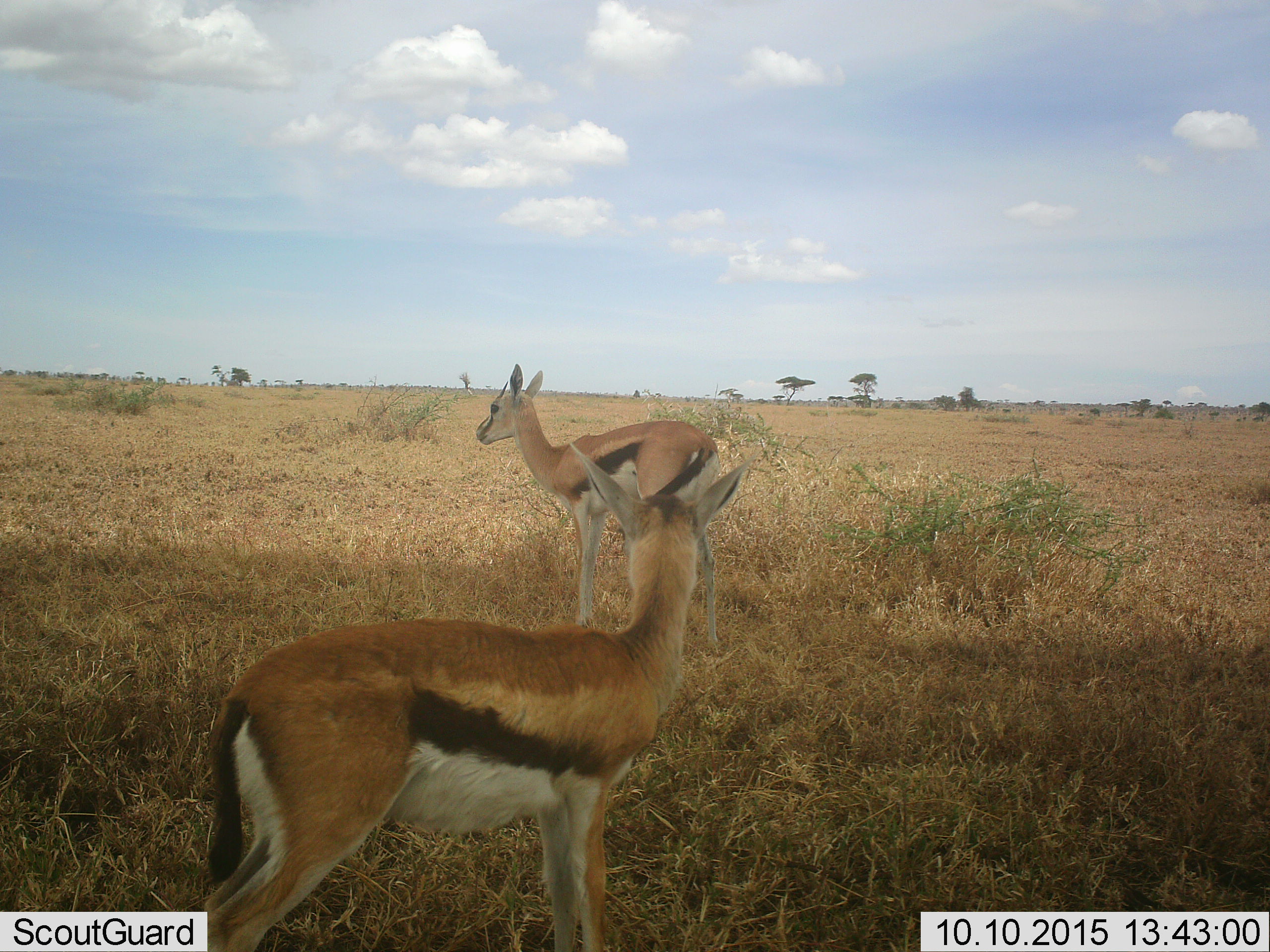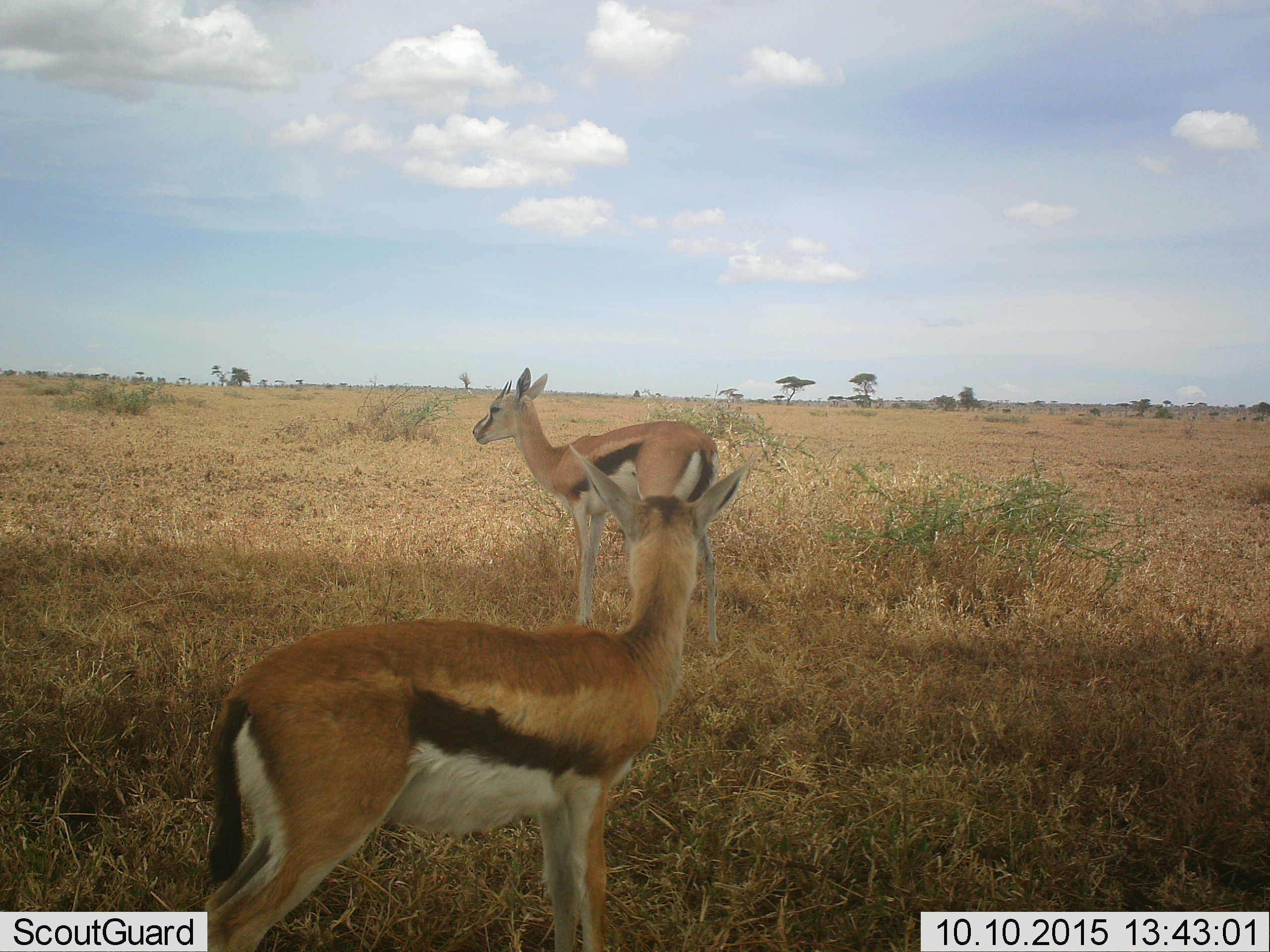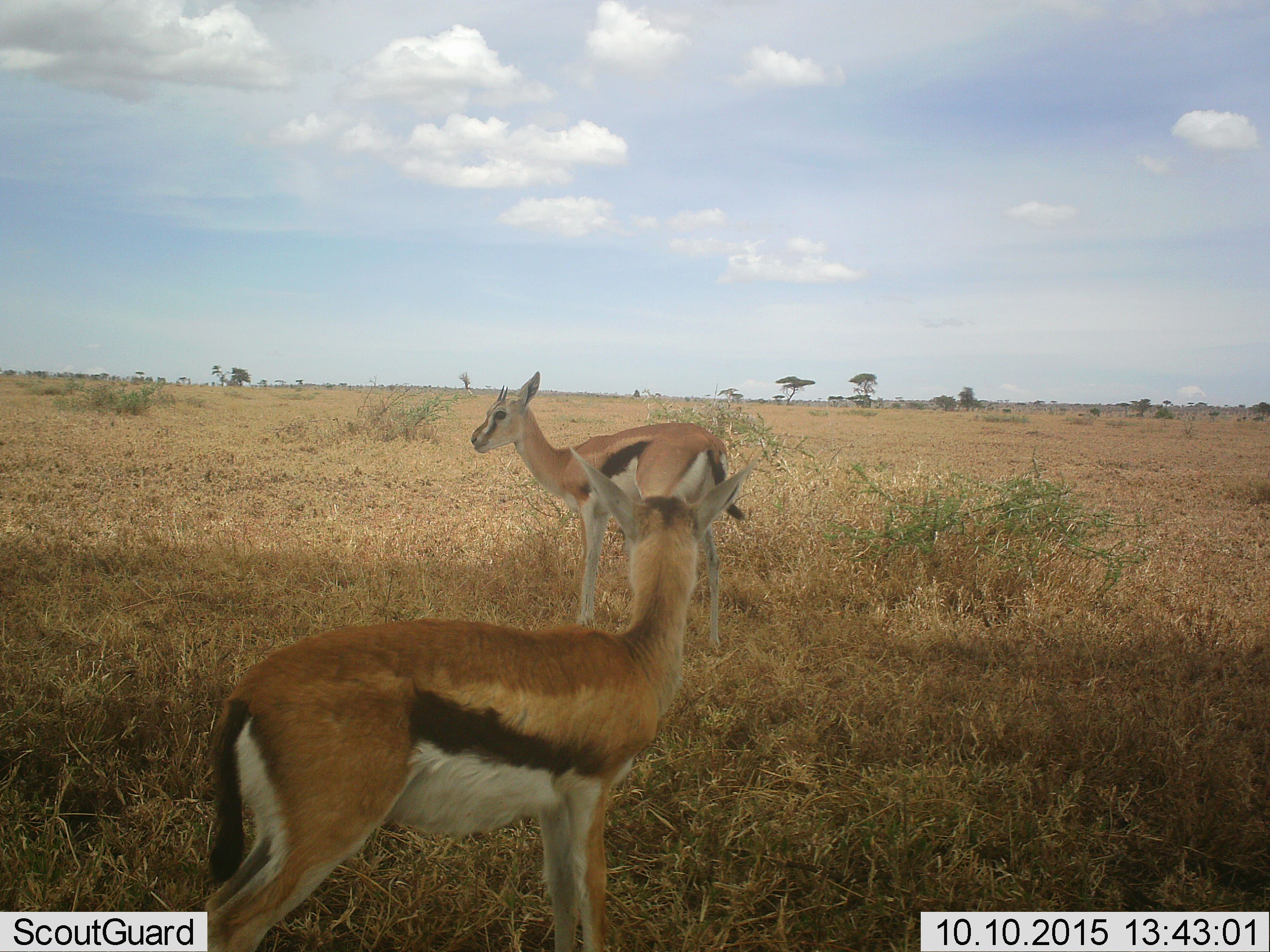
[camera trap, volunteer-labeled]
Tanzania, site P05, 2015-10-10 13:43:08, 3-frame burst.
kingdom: Animalia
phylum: Chordata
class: Mammalia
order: Artiodactyla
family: Bovidae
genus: Eudorcas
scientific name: Eudorcas thomsonii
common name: thomson's gazelle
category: gazellethomsons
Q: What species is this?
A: Gazellethomsons (thomson's gazelle) (Eudorcas thomsonii).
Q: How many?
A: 2.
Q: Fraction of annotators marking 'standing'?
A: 100%.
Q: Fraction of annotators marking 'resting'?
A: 0%.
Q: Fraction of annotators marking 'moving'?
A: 0%.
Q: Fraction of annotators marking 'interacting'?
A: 0%.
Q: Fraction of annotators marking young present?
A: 11%.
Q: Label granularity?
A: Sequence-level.